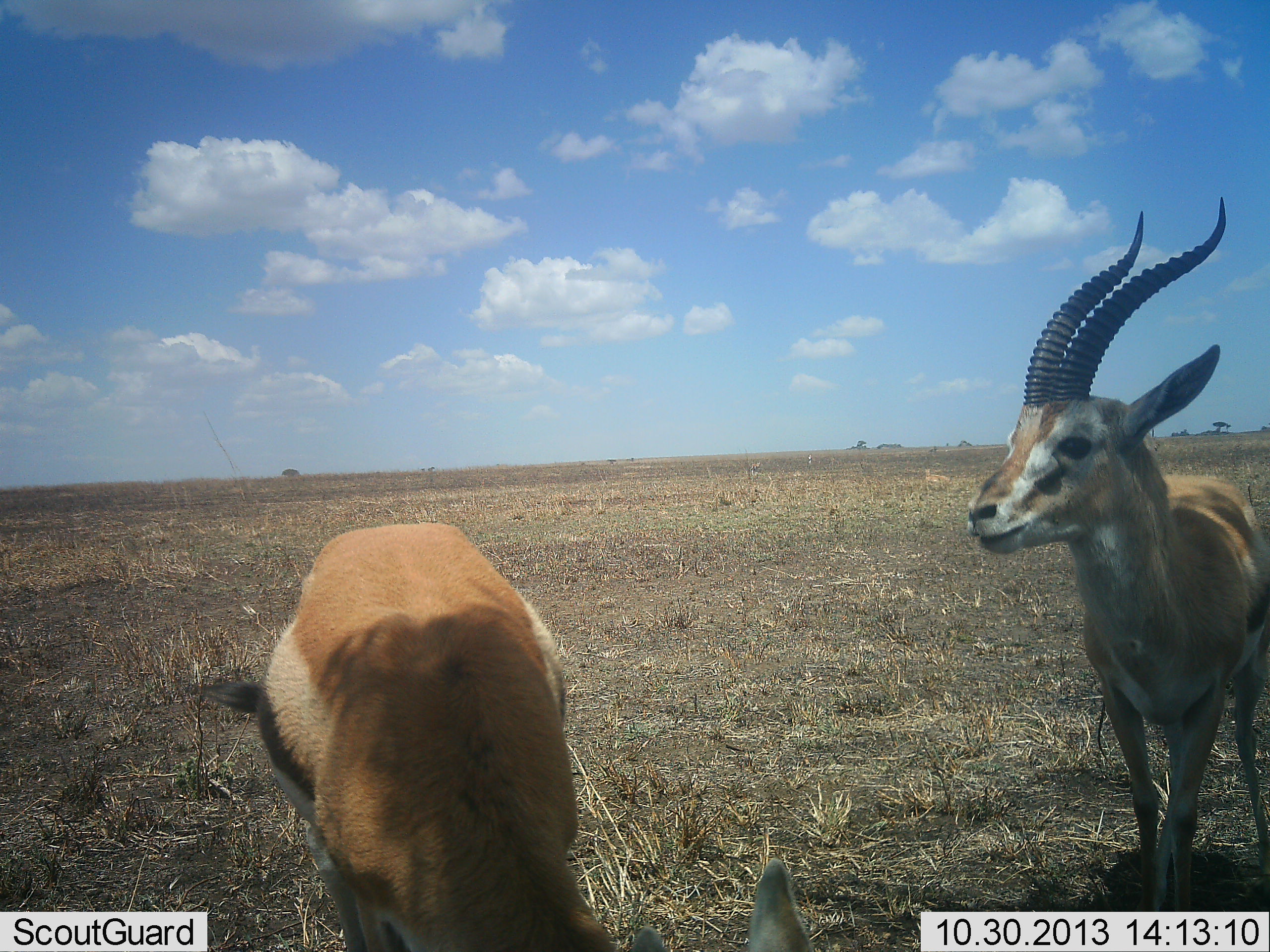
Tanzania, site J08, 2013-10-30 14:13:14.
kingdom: Animalia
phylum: Chordata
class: Mammalia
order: Artiodactyla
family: Bovidae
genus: Eudorcas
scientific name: Eudorcas thomsonii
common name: thomson's gazelle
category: gazellethomsons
Gazellethomsons (thomson's gazelle) (Eudorcas thomsonii), count 2. Behavior (volunteer vote fractions): standing 100%, resting 0%, moving 0%, interacting 0%. Young present (vote fraction): 0%. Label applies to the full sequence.